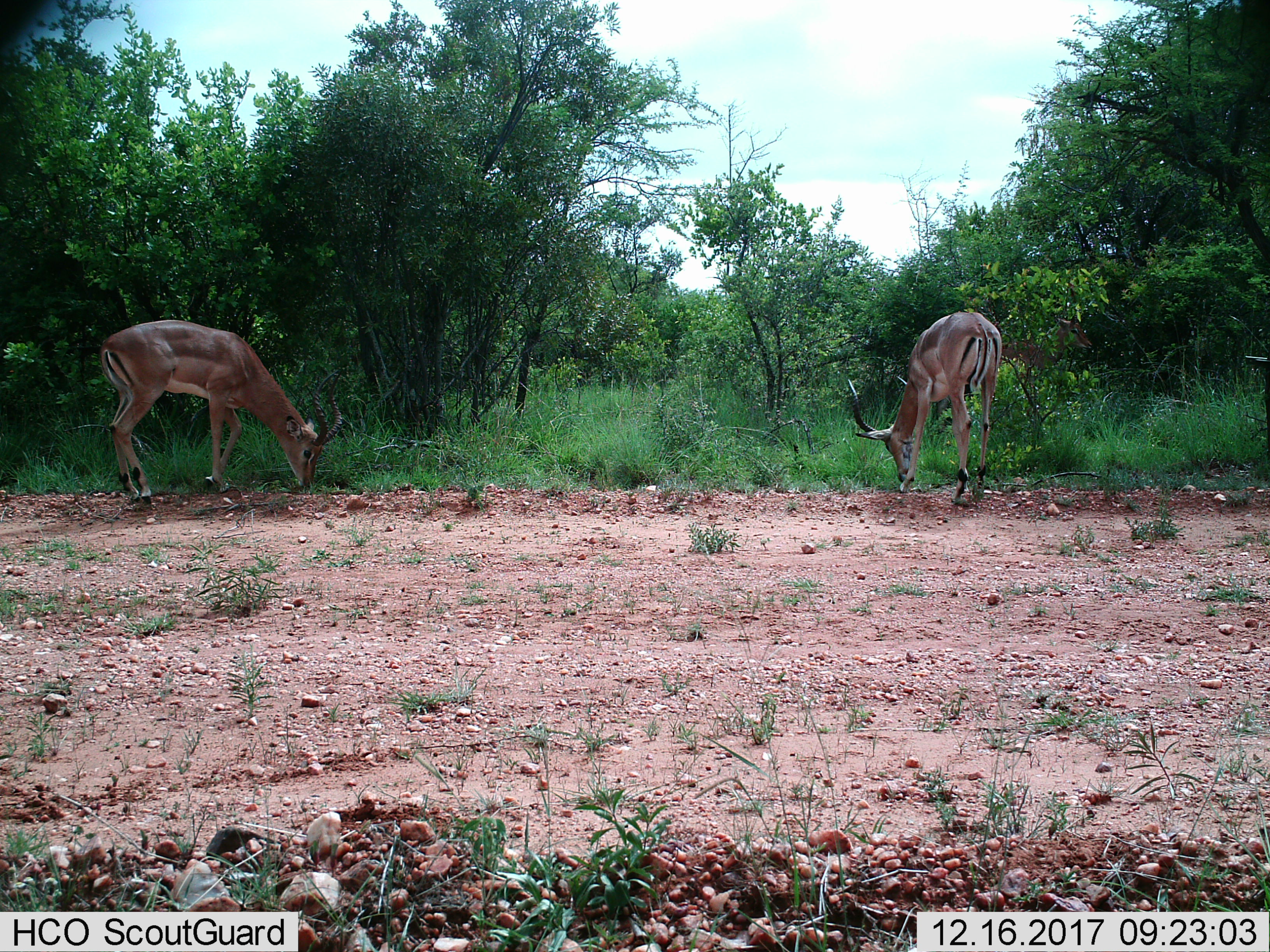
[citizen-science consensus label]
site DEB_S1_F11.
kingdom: Animalia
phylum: Chordata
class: Mammalia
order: Artiodactyla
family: Bovidae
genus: Aepyceros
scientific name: Aepyceros melampus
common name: impala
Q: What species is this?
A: Impala (Aepyceros melampus).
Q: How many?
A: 2.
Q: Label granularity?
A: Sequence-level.